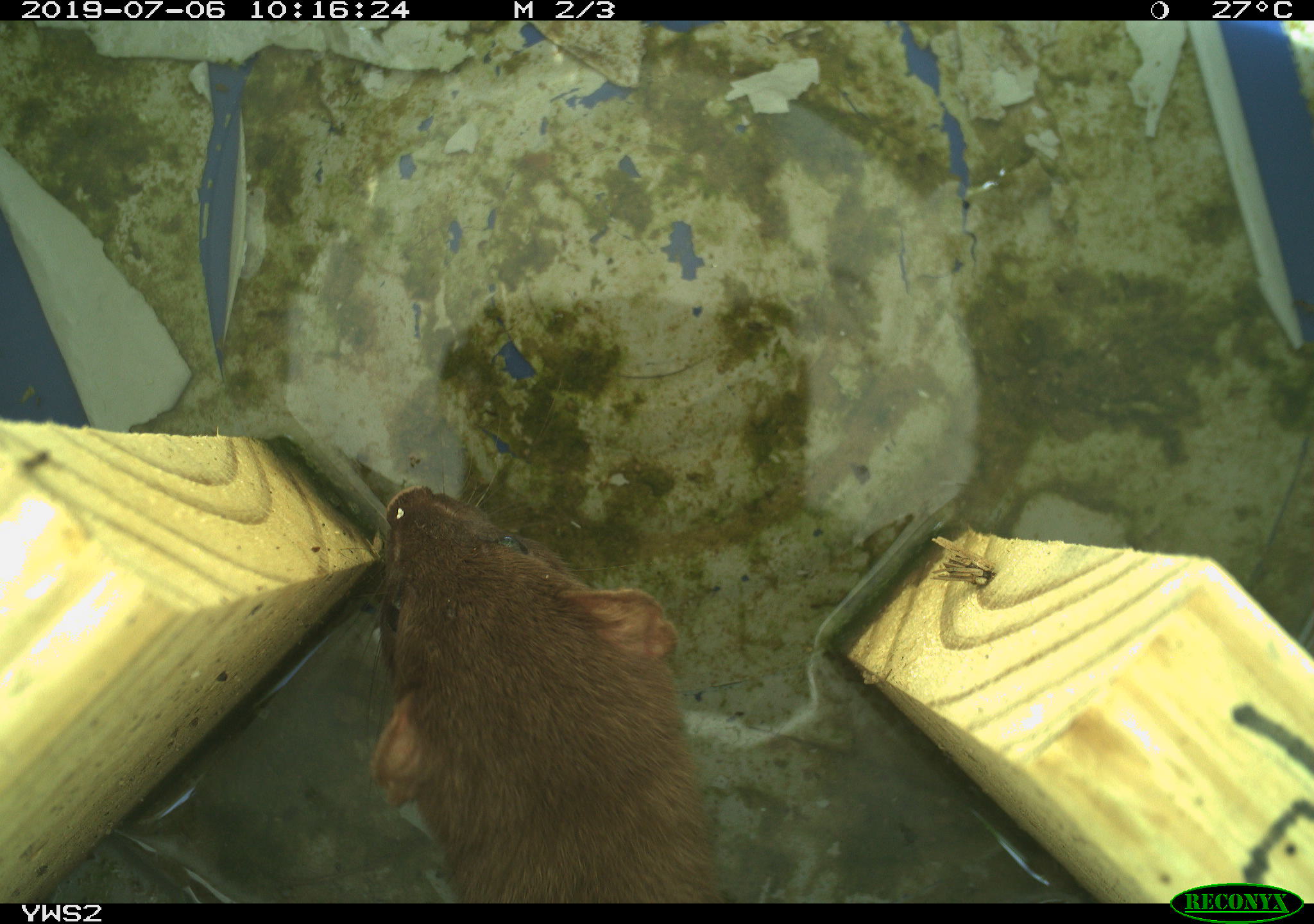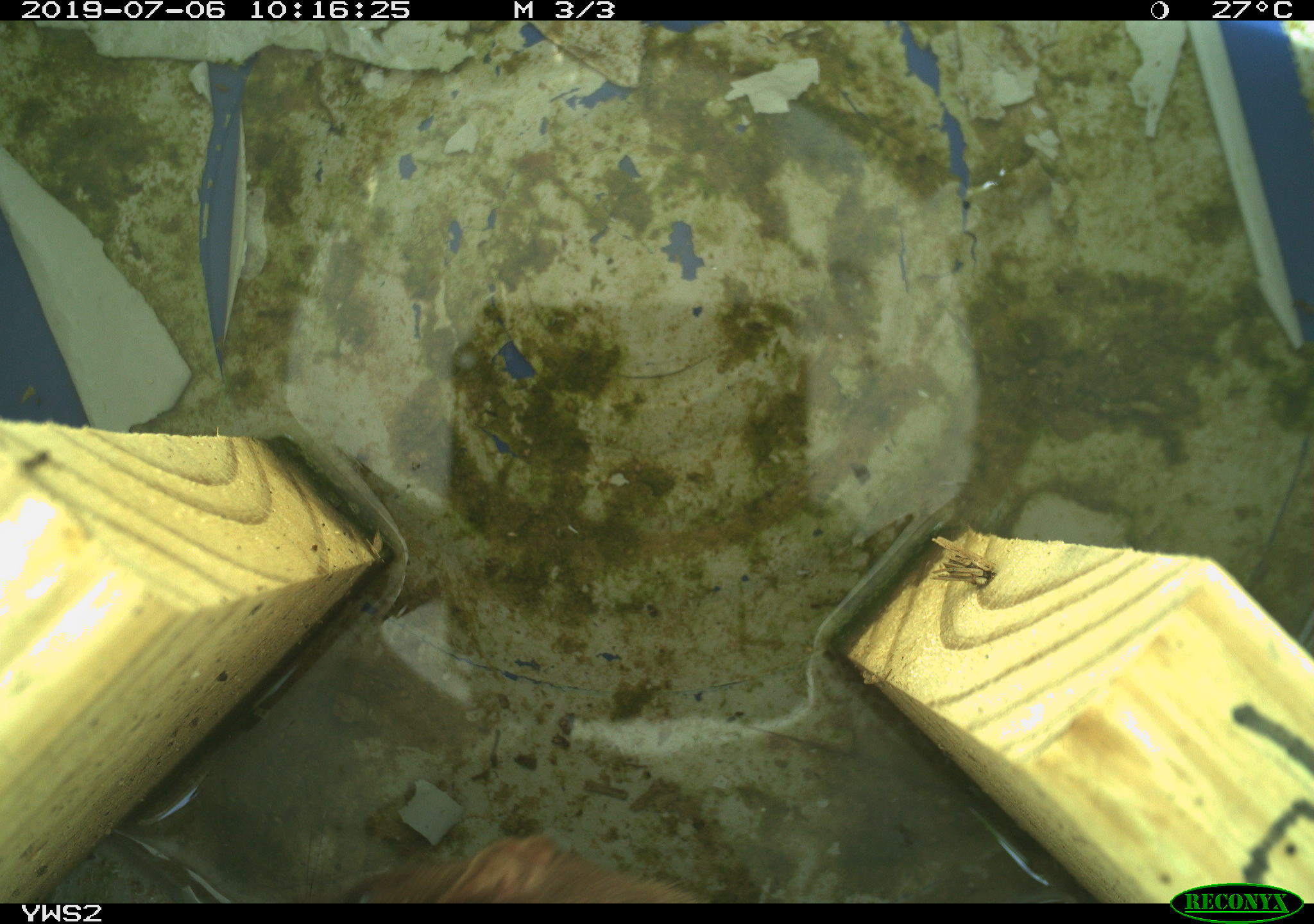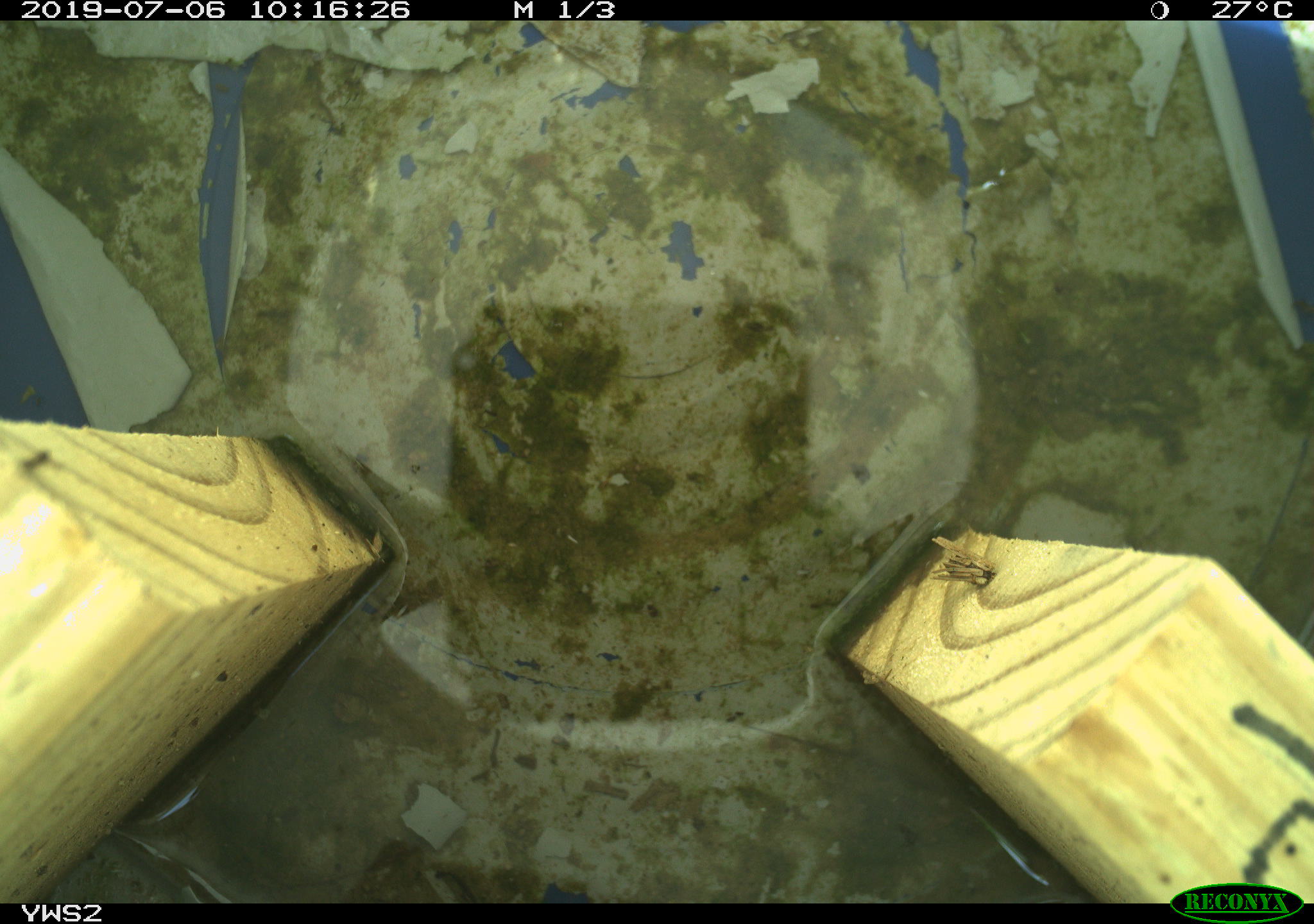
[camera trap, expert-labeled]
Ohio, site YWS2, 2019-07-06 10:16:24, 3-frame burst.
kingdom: Animalia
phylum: Chordata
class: Mammalia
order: Carnivora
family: Mustelidae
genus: Neogale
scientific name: Neogale frenata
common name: long-tailed weasel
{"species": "long-tailed weasel (Neogale frenata)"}